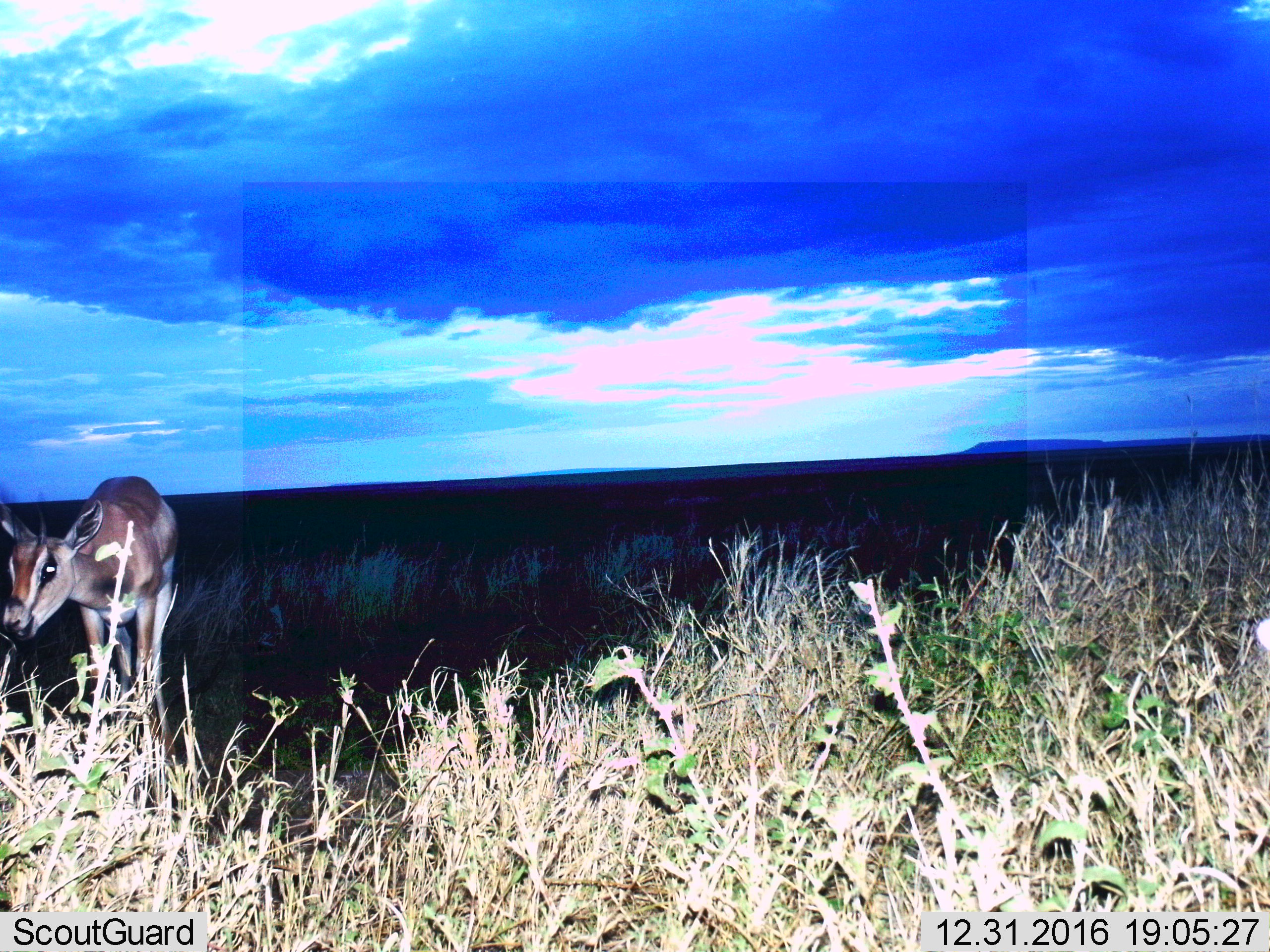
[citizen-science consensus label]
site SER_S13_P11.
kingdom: Animalia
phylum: Chordata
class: Mammalia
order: Artiodactyla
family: Bovidae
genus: Eudorcas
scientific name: Eudorcas thomsonii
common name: thomson's gazelle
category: gazellethomsons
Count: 1.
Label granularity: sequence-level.